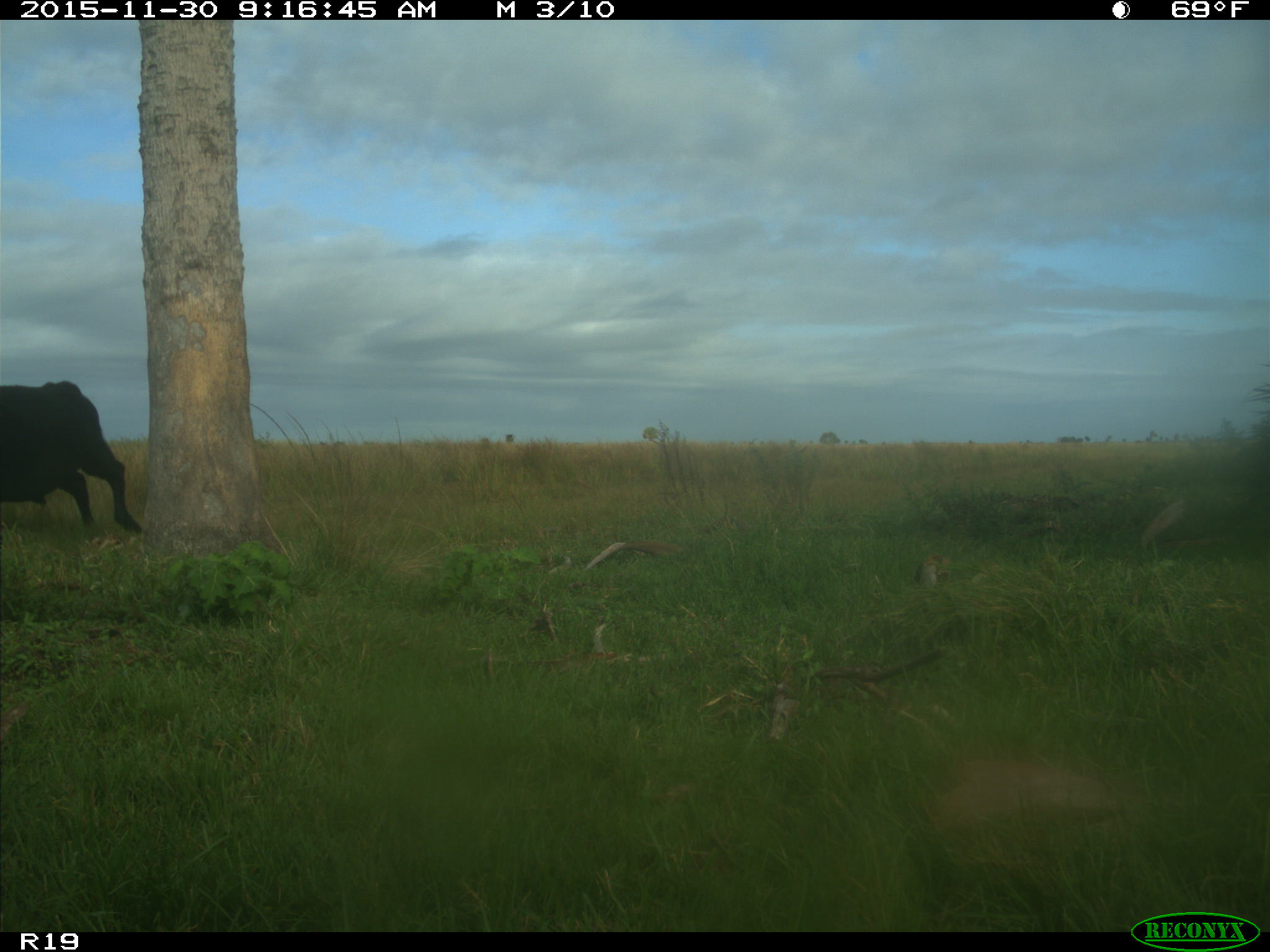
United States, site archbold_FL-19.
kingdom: Animalia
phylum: Chordata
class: Mammalia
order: Artiodactyla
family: Bovidae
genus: Bos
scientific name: Bos taurus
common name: domestic cow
Bos taurus (domestic cow).